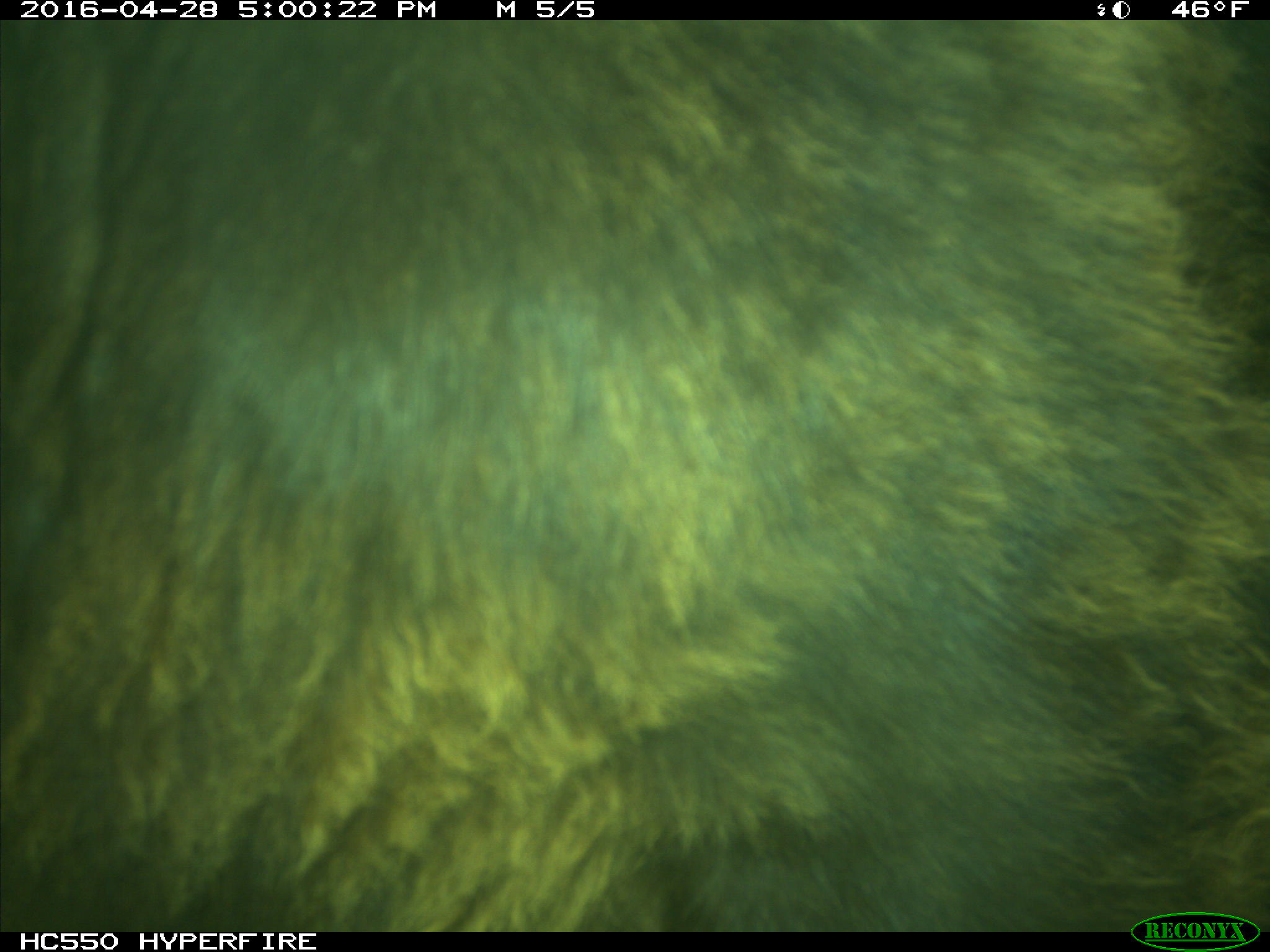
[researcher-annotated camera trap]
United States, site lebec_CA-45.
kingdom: Animalia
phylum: Chordata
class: Mammalia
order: Artiodactyla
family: Bovidae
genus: Bos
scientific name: Bos taurus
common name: domestic cow